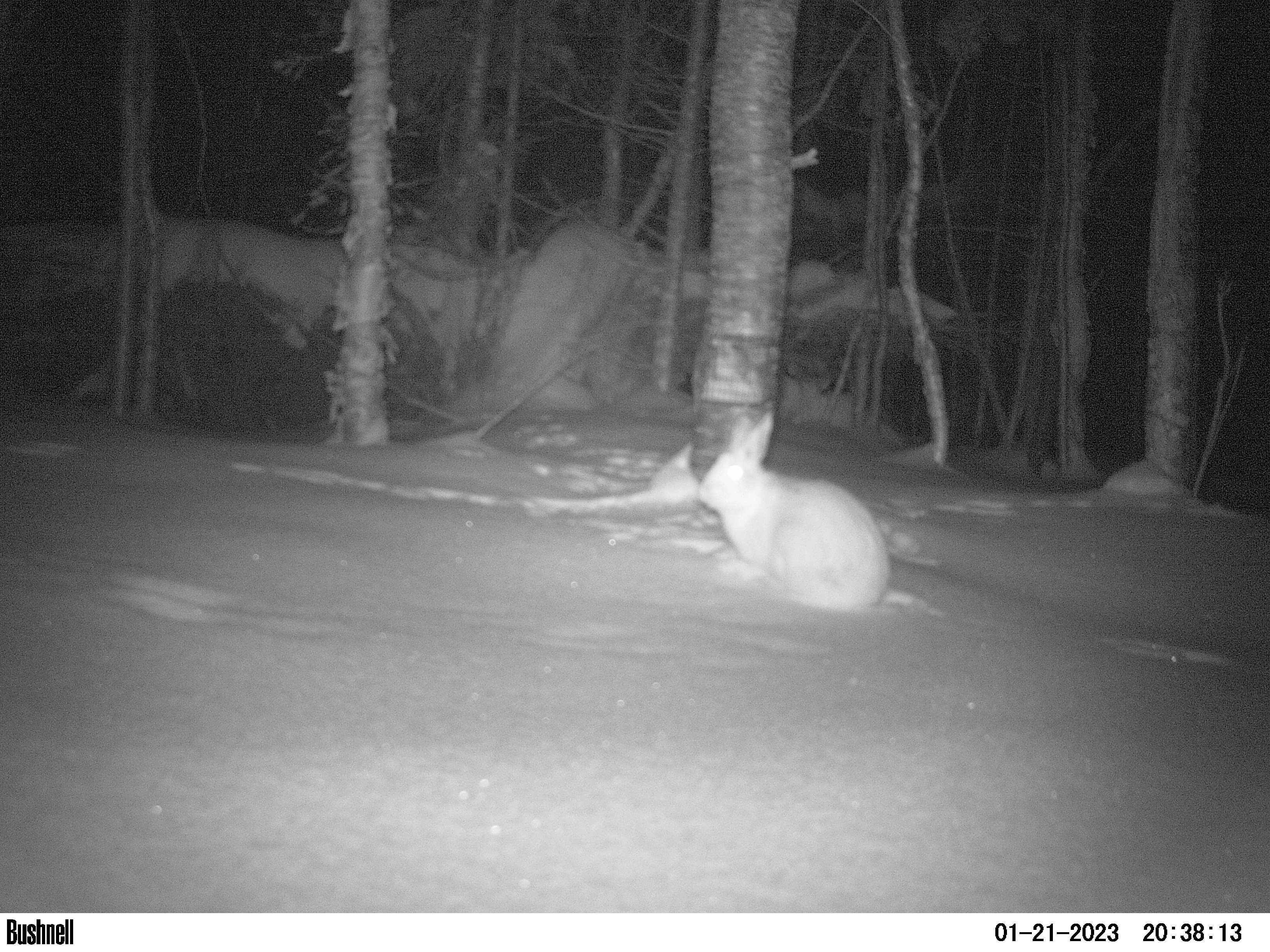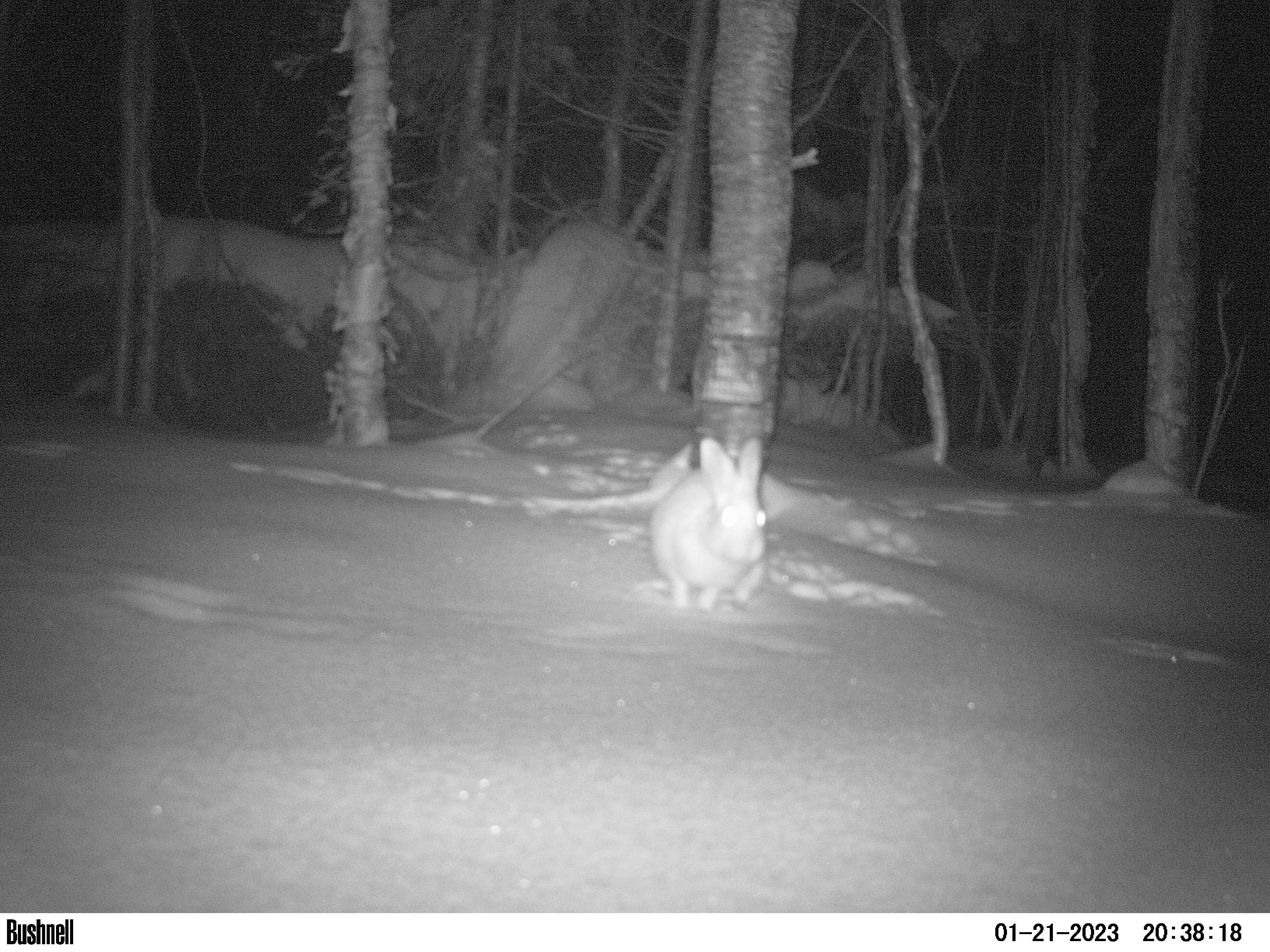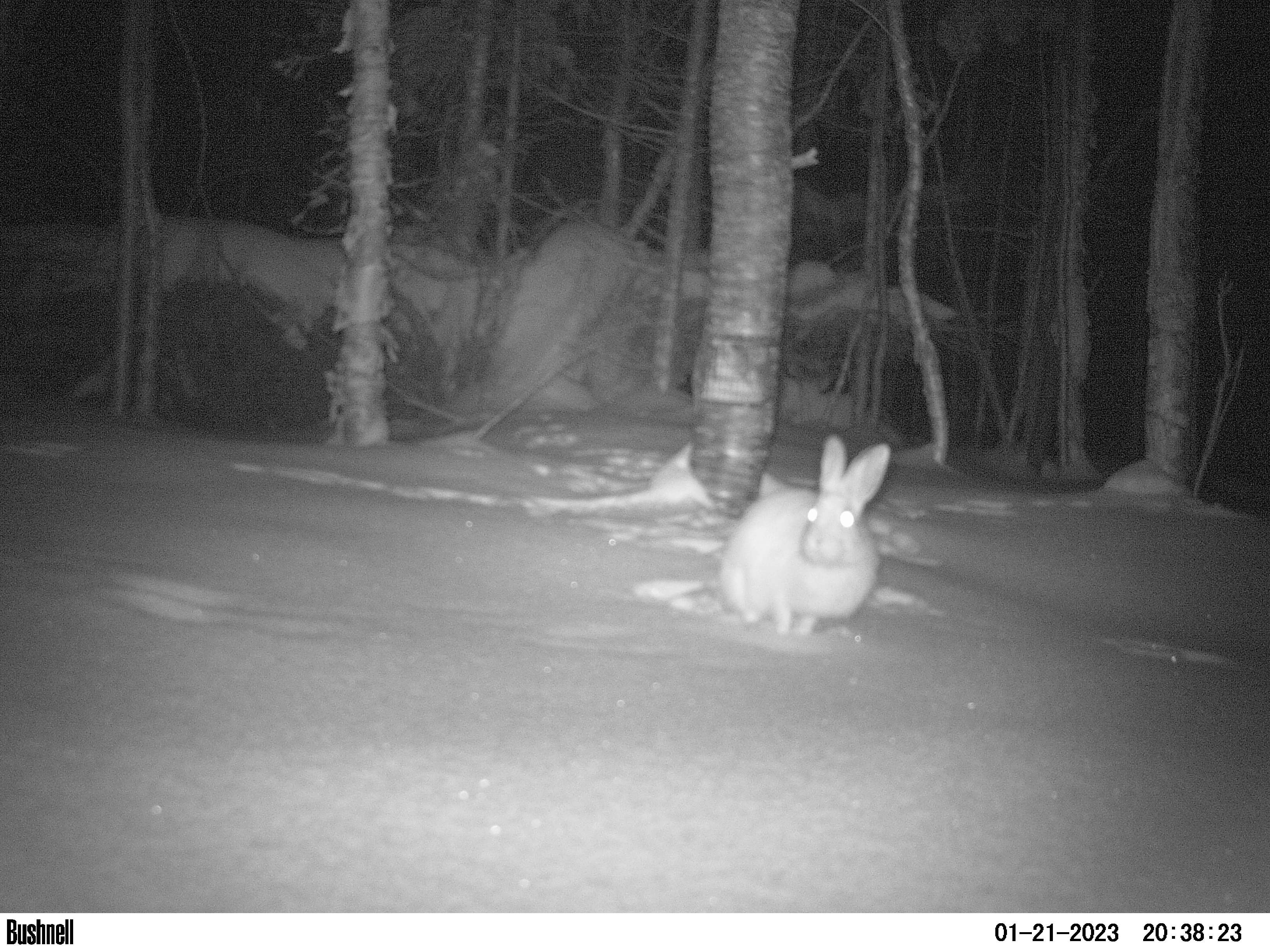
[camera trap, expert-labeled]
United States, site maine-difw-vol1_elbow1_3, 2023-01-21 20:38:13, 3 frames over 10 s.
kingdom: Animalia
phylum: Chordata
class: Mammalia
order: Lagomorpha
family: Leporidae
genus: Lepus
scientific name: Lepus americanus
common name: snowshoe hare